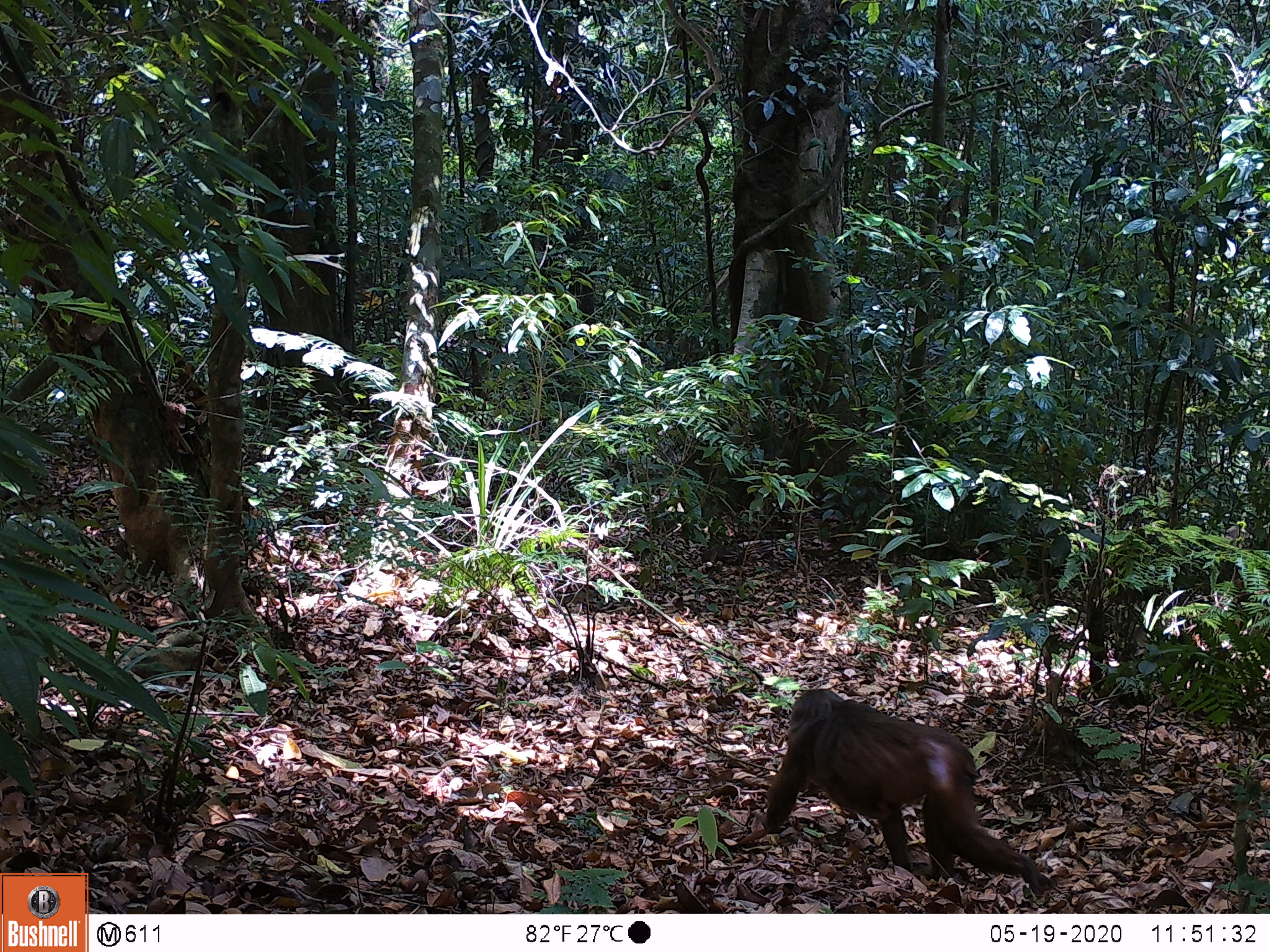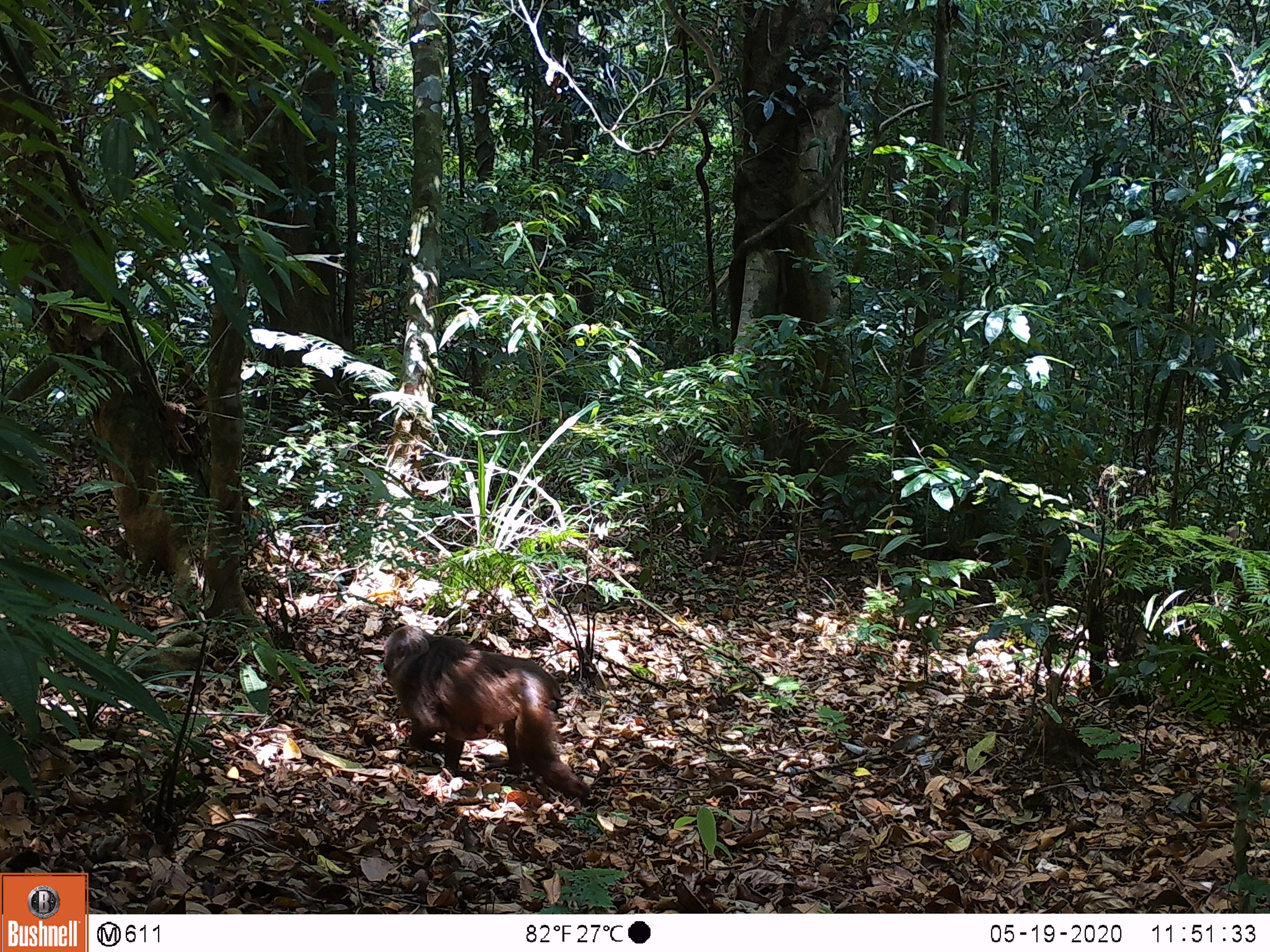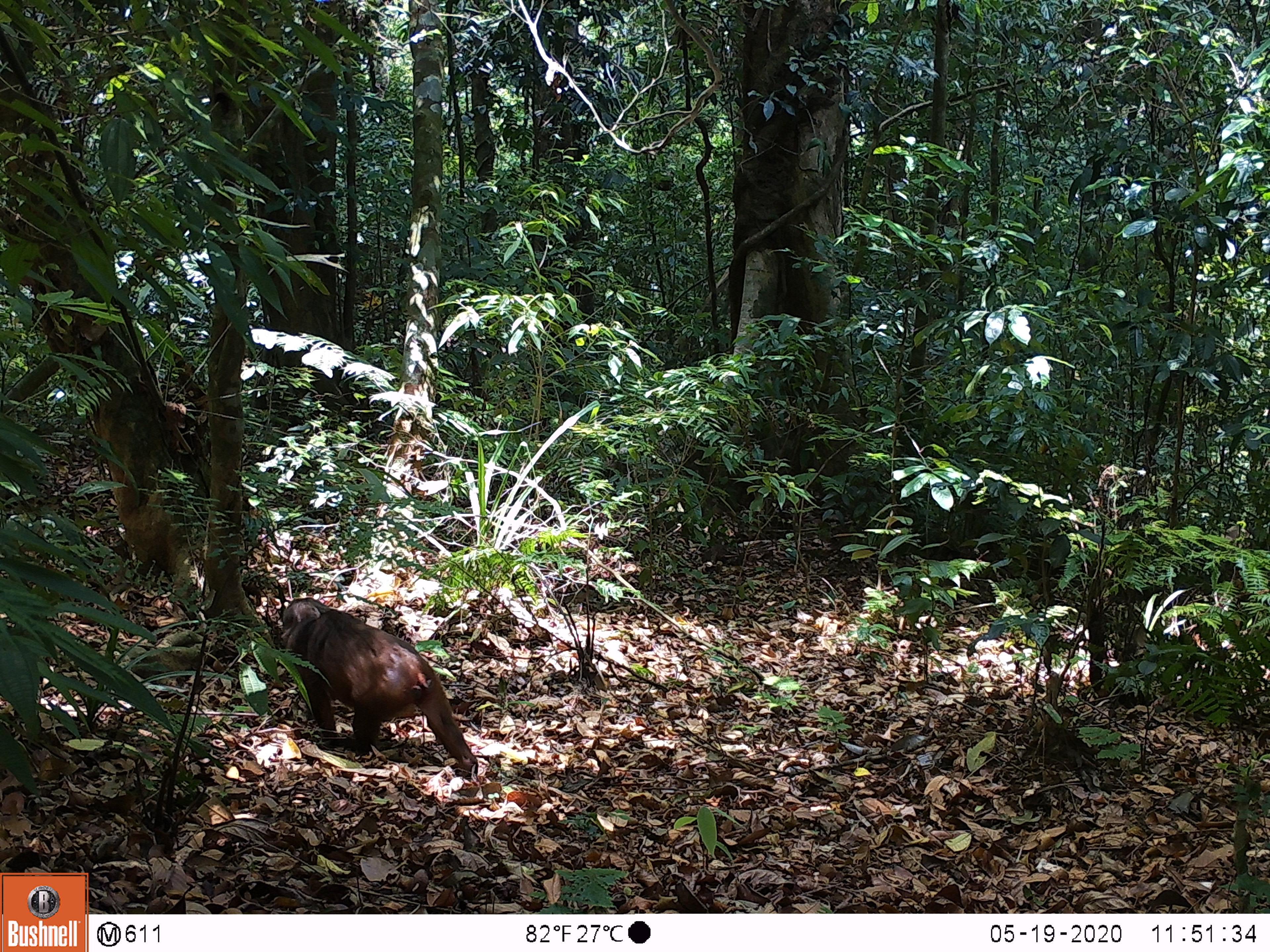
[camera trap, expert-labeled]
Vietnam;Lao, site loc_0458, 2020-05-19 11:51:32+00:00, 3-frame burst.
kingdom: Animalia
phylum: Chordata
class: Mammalia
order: Primates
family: Cercopithecidae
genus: Macaca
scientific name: Macaca arctoides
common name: stump-tailed macaque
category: stump tailed macaque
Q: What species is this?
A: Stump tailed macaque (stump-tailed macaque) (Macaca arctoides).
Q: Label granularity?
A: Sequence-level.